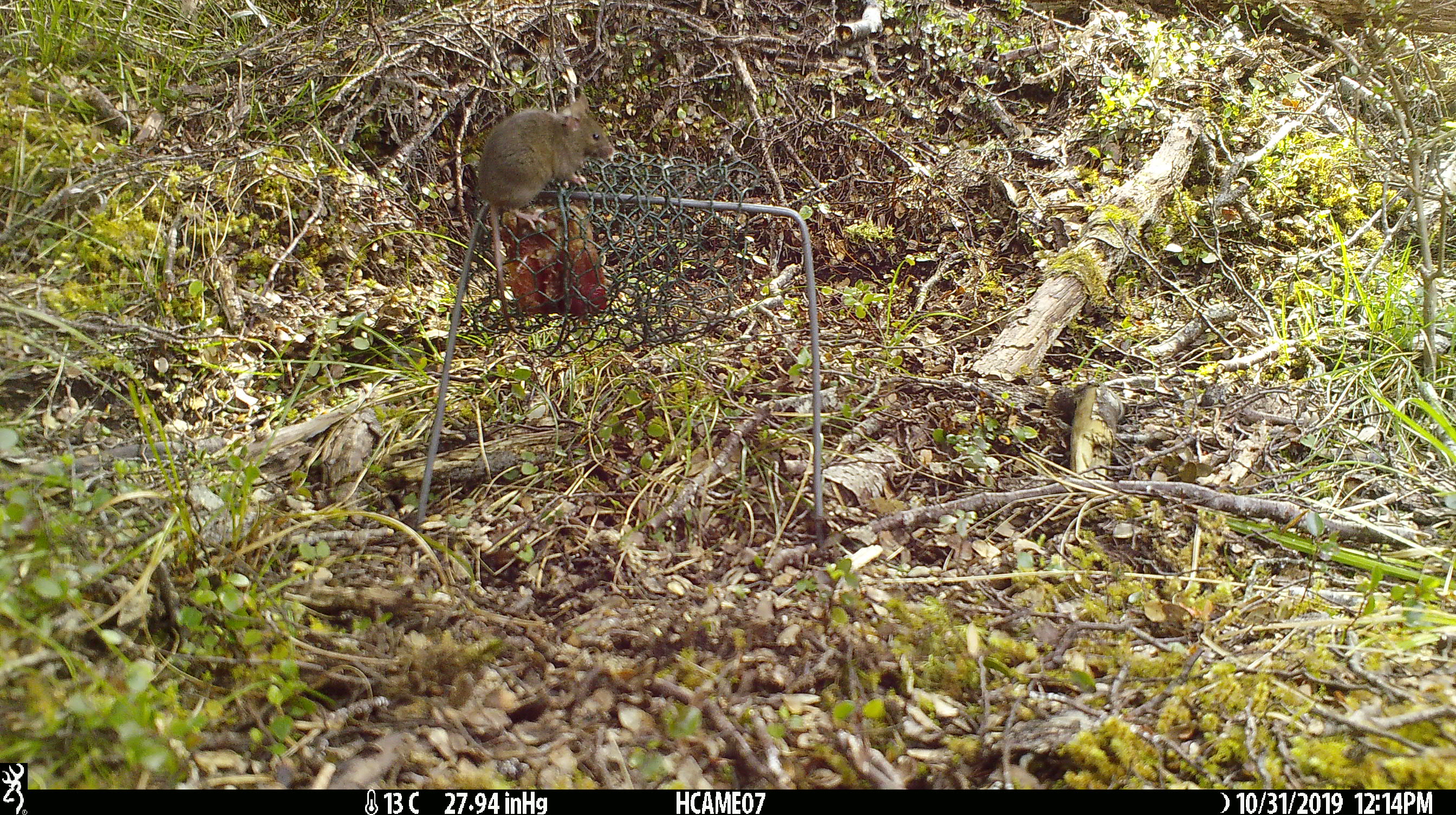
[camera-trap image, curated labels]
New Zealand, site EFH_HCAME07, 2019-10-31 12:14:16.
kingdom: Animalia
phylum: Chordata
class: Mammalia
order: Rodentia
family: Muridae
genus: Mus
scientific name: Mus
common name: mouse